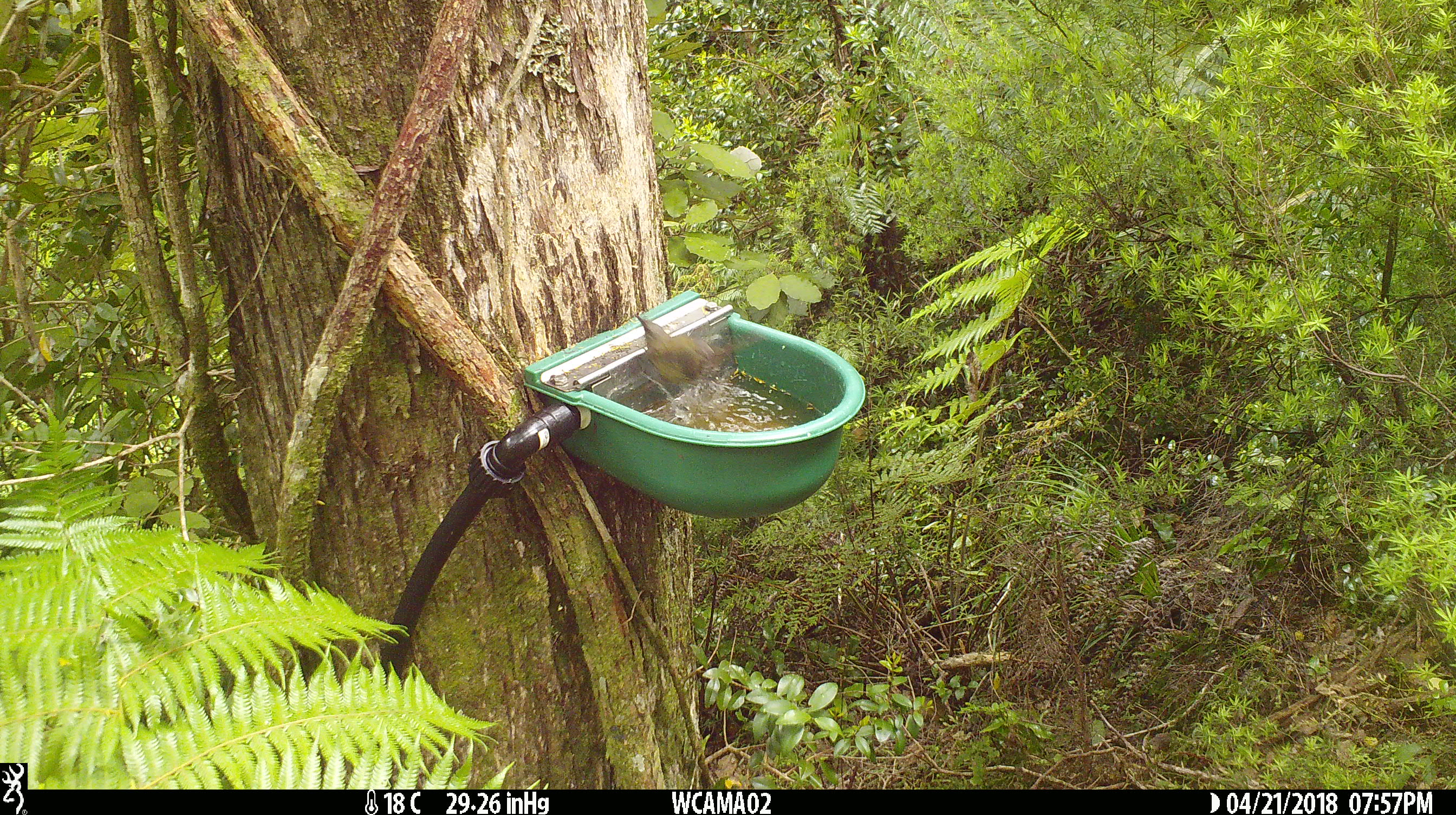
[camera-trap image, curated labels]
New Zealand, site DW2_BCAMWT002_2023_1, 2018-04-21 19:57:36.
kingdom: Animalia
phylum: Chordata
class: Aves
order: Passeriformes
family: Meliphagidae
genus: Anthornis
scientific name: Anthornis melanura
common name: new zealand bellbird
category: bellbird